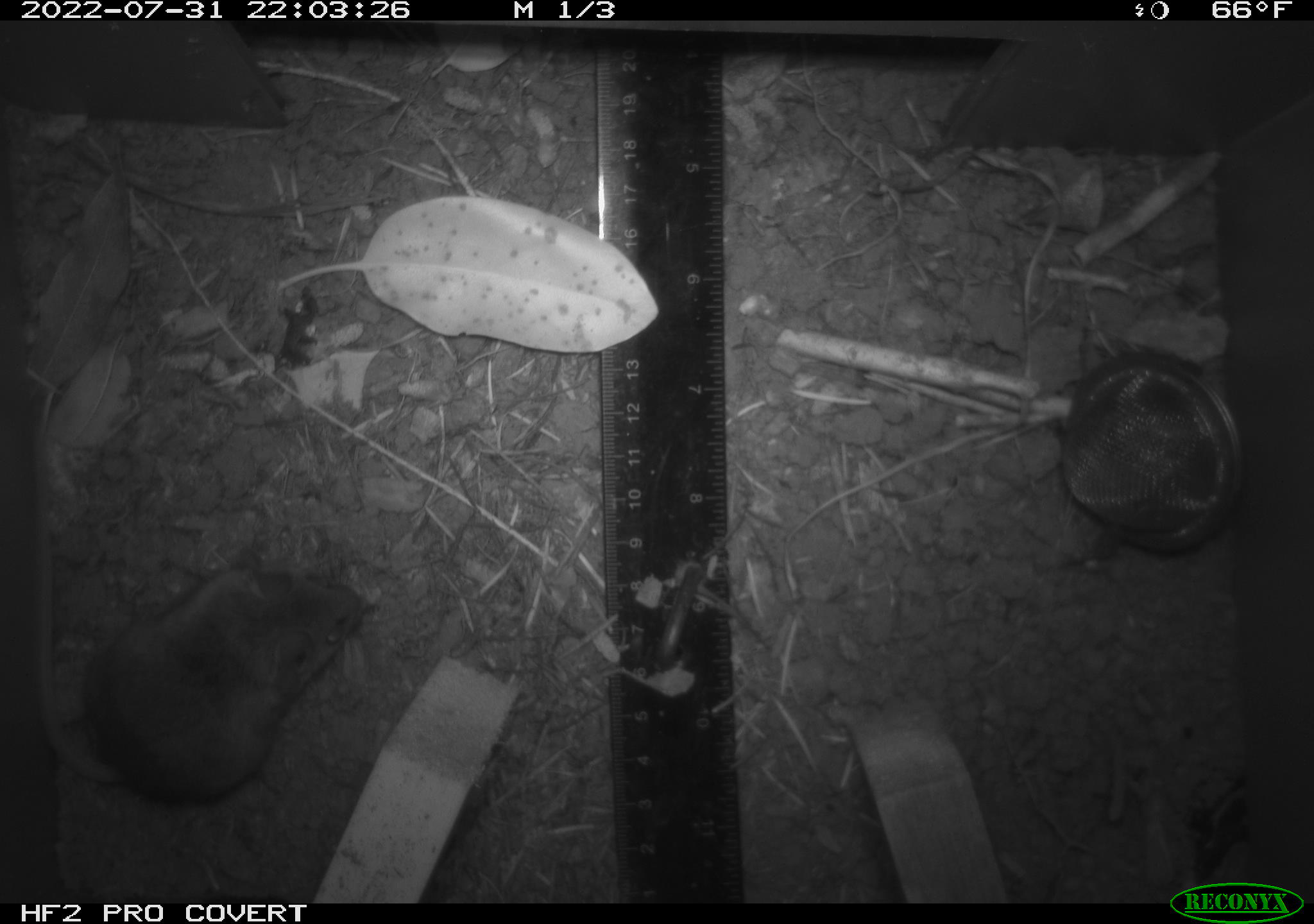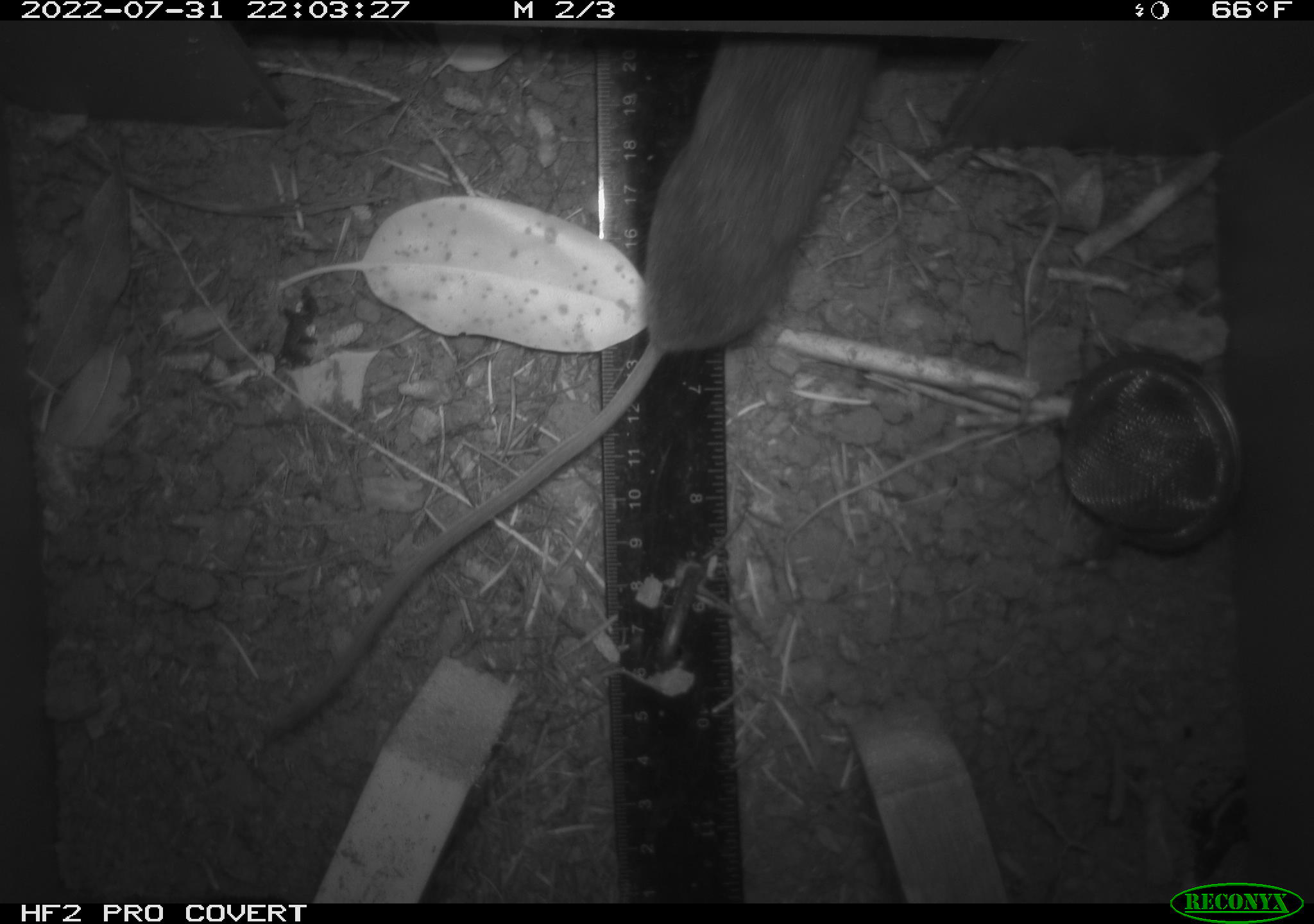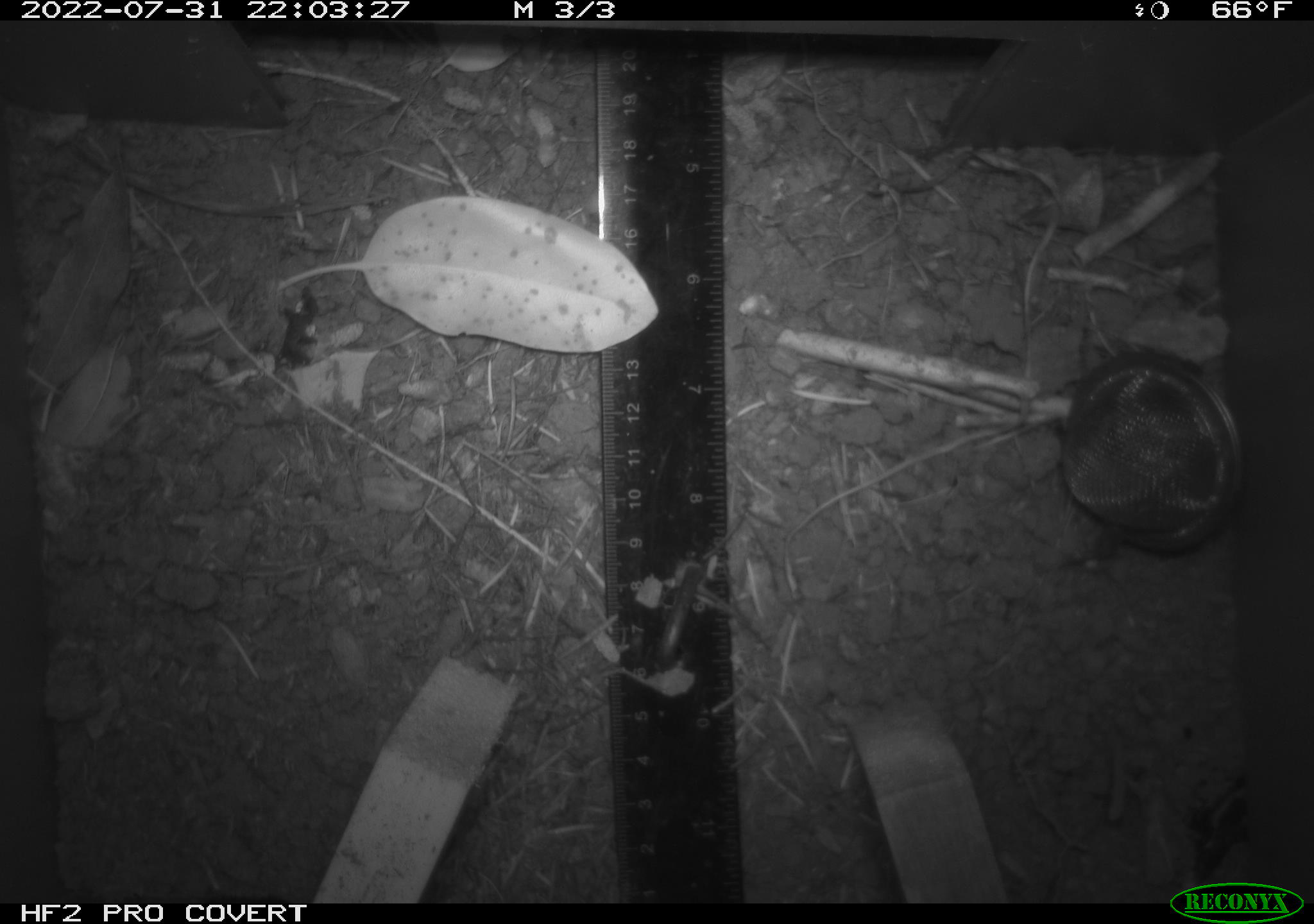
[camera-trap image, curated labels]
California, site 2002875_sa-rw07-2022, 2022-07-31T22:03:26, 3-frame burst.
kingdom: Animalia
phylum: Chordata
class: Mammalia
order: Rodentia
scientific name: Rodentia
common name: mouse species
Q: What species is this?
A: Mouse species (Rodentia).